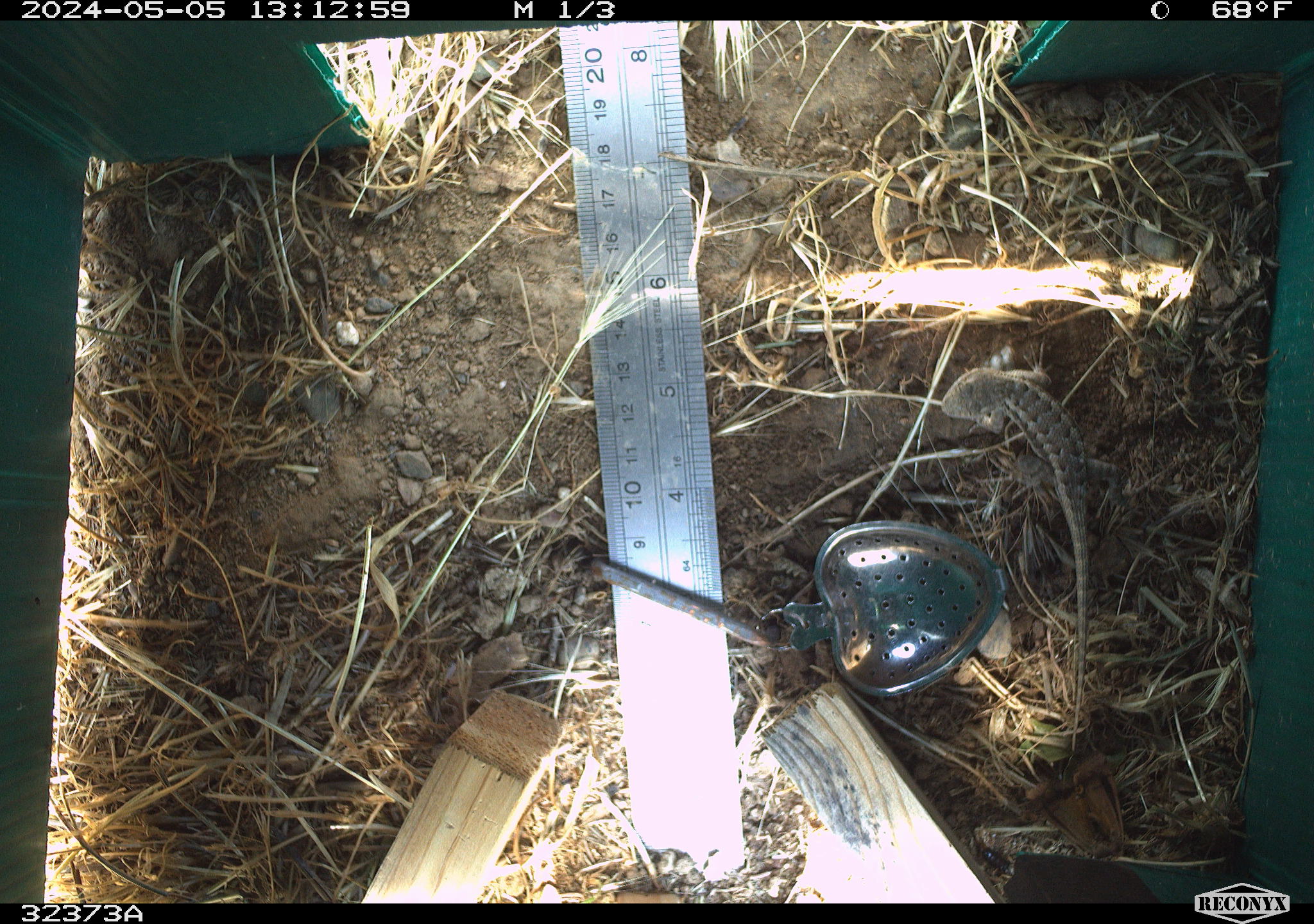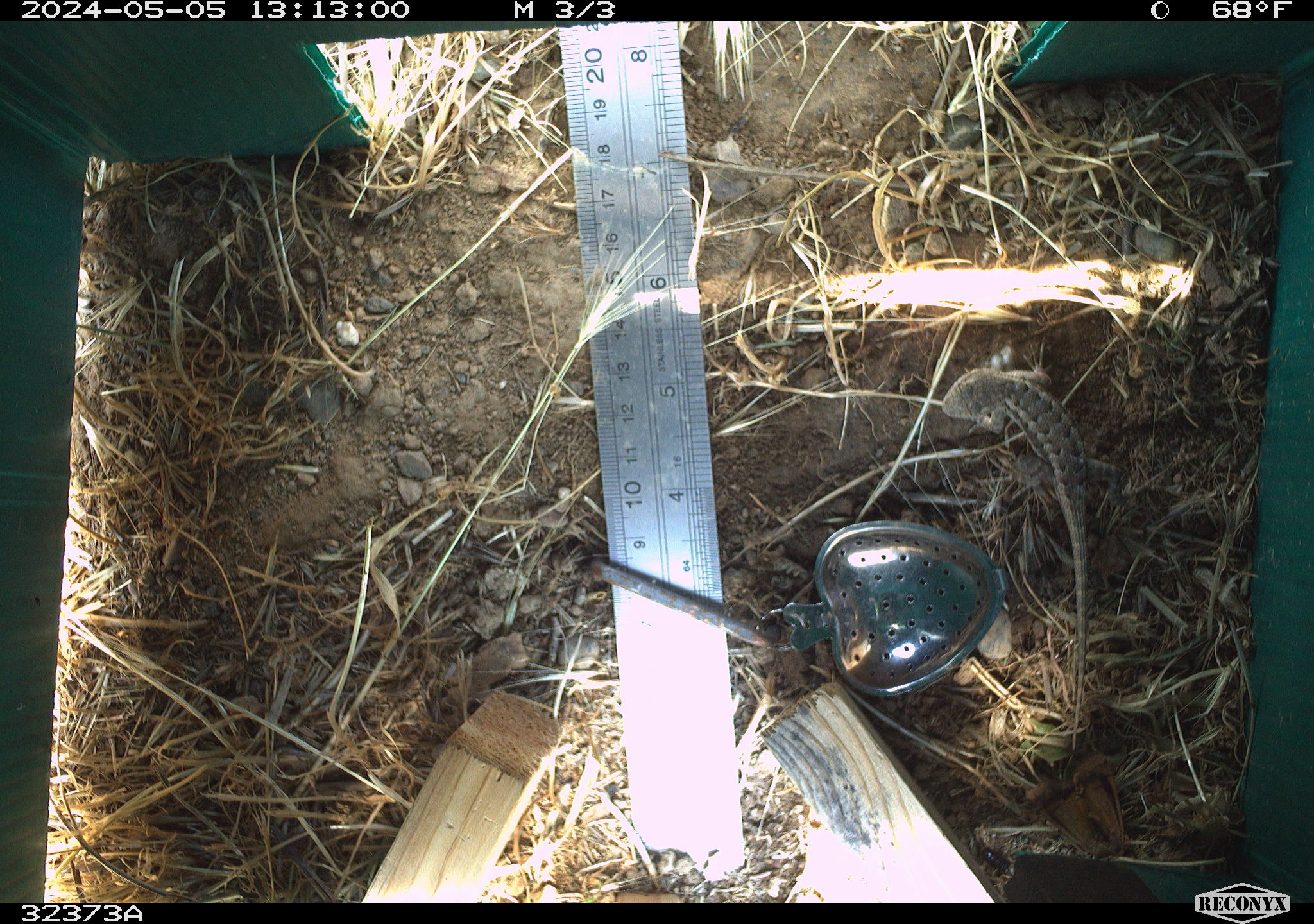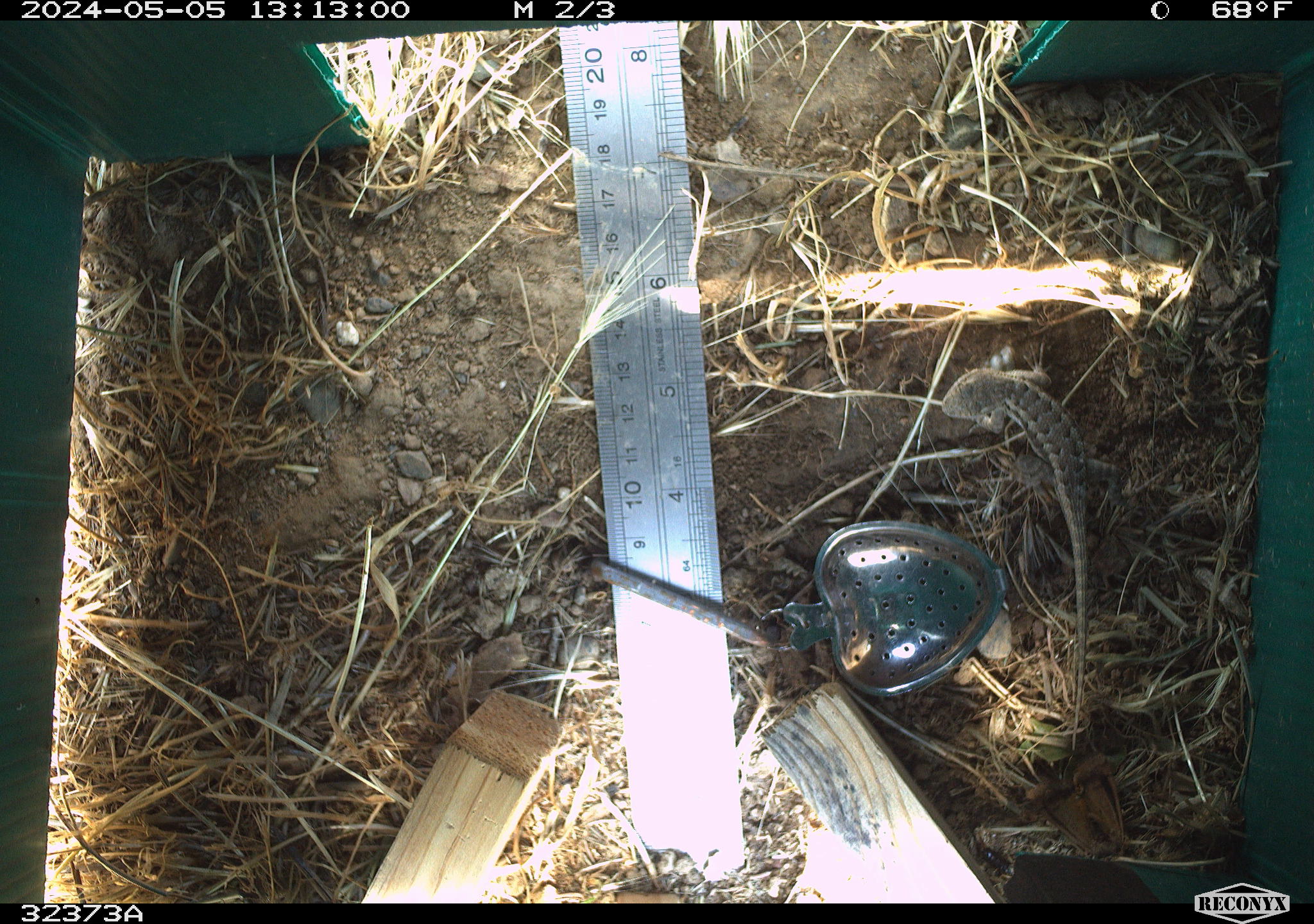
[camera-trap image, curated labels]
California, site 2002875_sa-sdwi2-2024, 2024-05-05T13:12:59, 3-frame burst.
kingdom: Animalia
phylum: Chordata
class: Reptilia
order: Squamata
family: Phrynosomatidae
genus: Sceloporus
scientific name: Sceloporus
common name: spiny lizards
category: sceloporus species